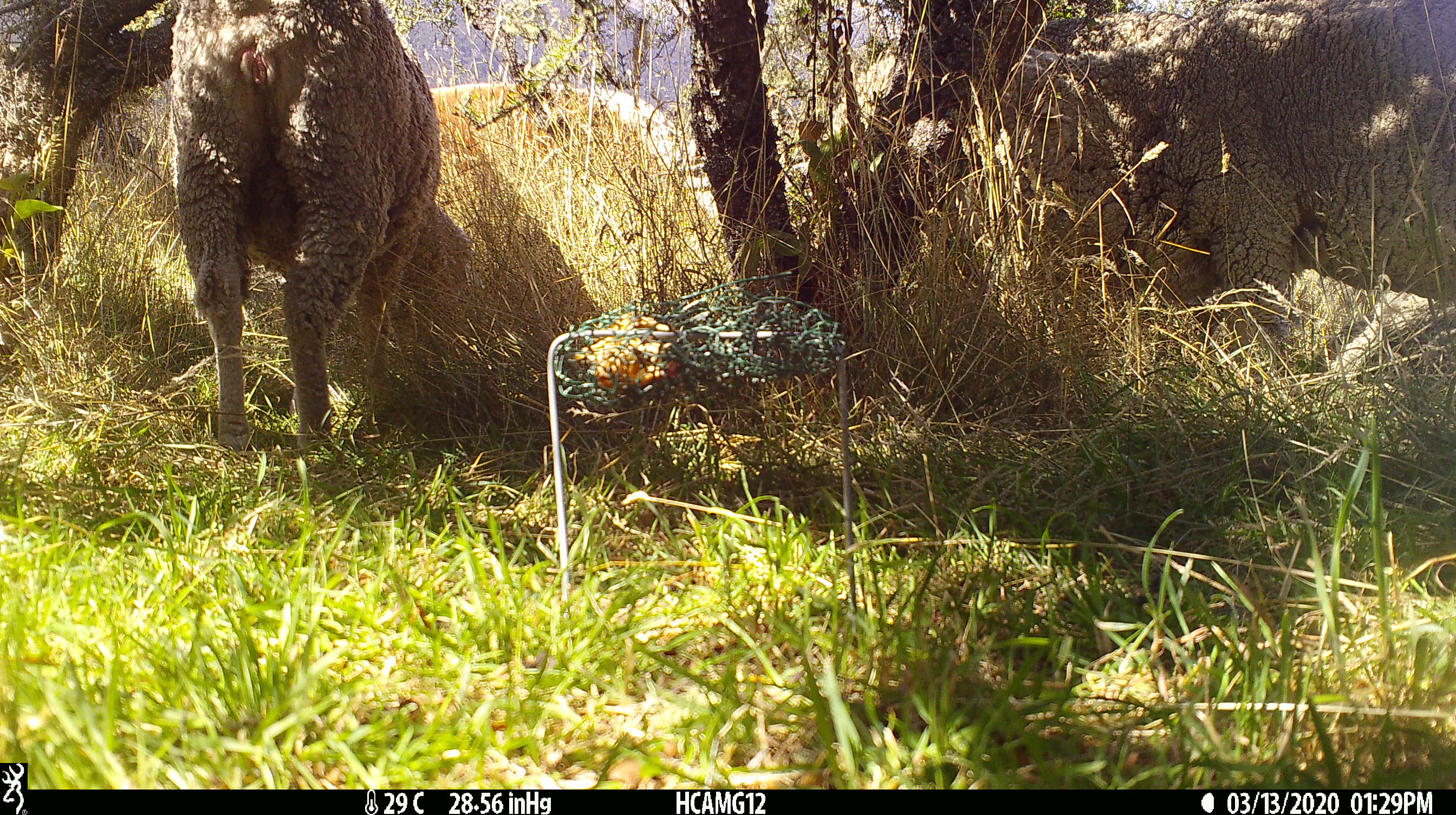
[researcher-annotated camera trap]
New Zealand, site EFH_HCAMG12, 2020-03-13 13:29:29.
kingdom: Animalia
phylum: Chordata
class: Mammalia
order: Artiodactyla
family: Bovidae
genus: Ovis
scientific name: Ovis aries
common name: domestic sheep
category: sheep